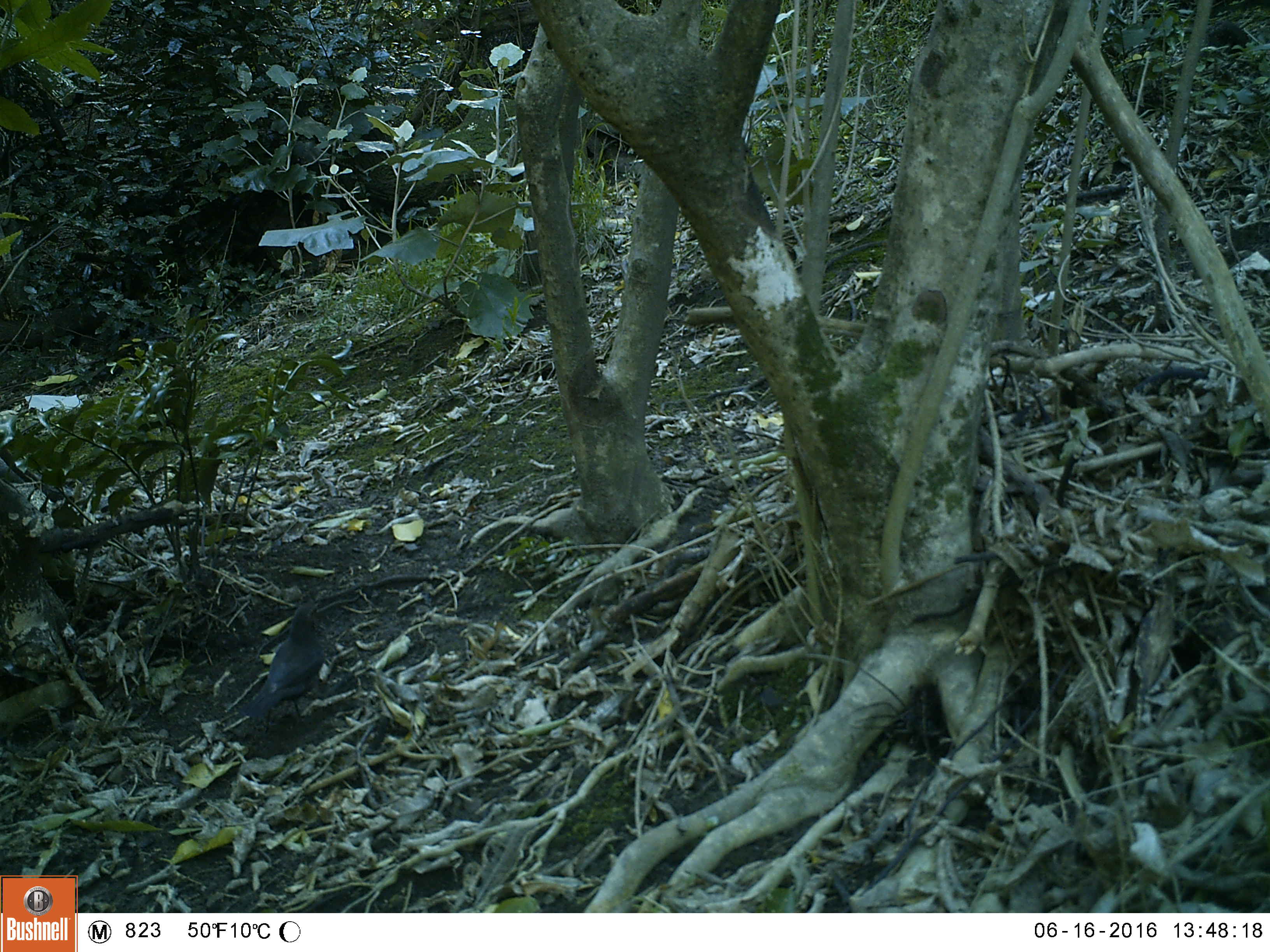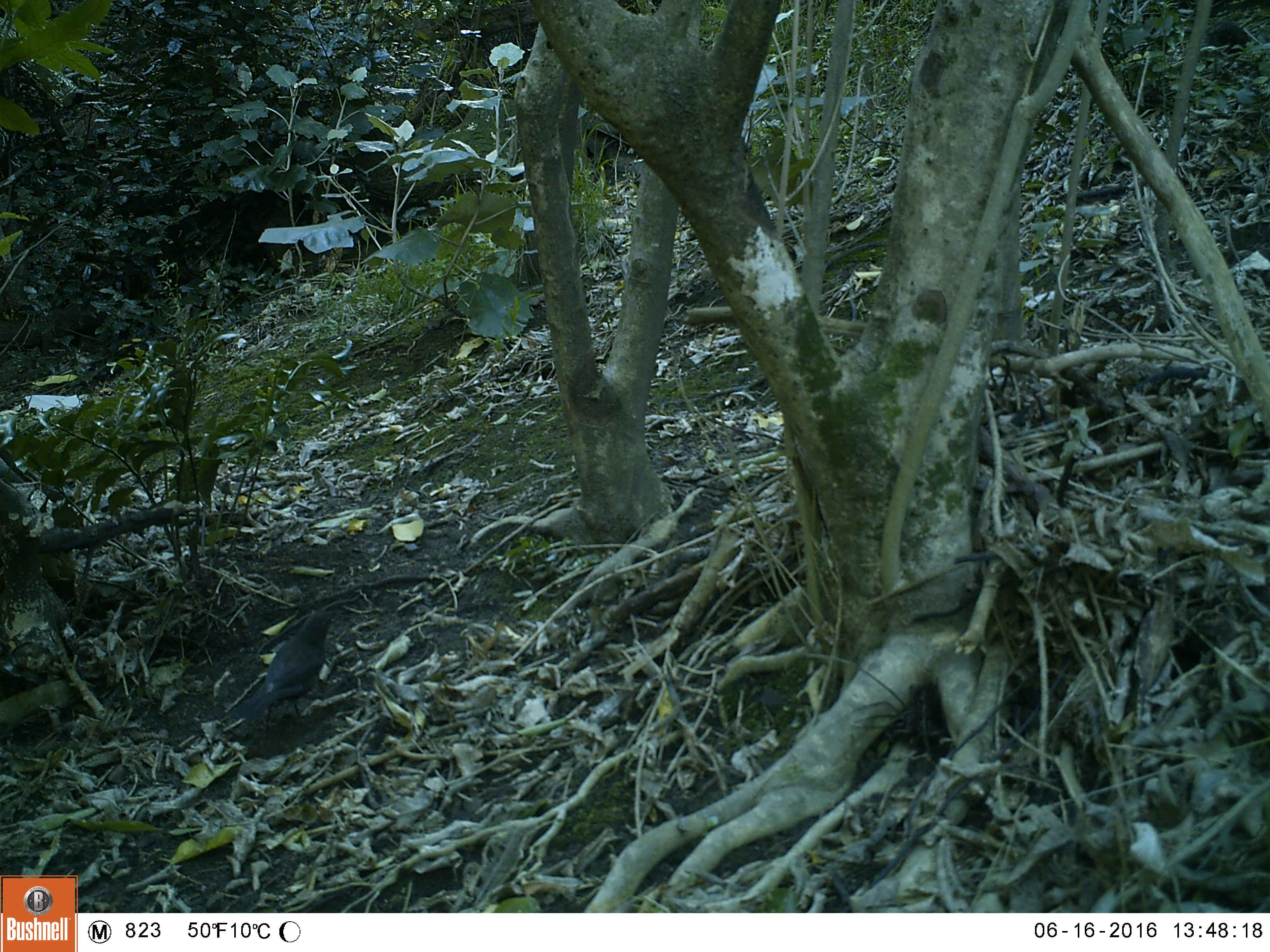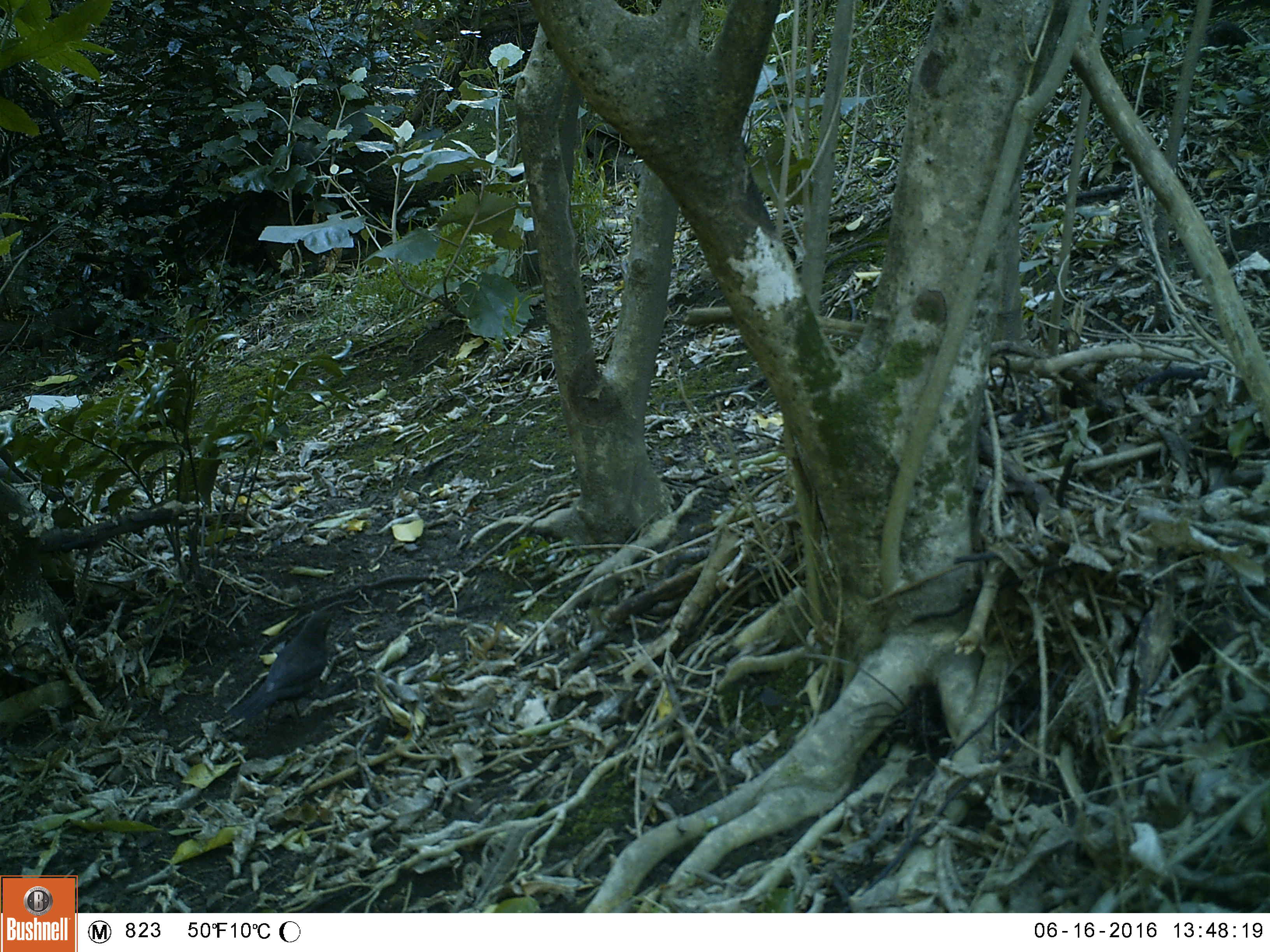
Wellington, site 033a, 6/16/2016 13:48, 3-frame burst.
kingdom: Animalia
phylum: Chordata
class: Aves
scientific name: Aves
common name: bird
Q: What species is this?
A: Bird (Aves).